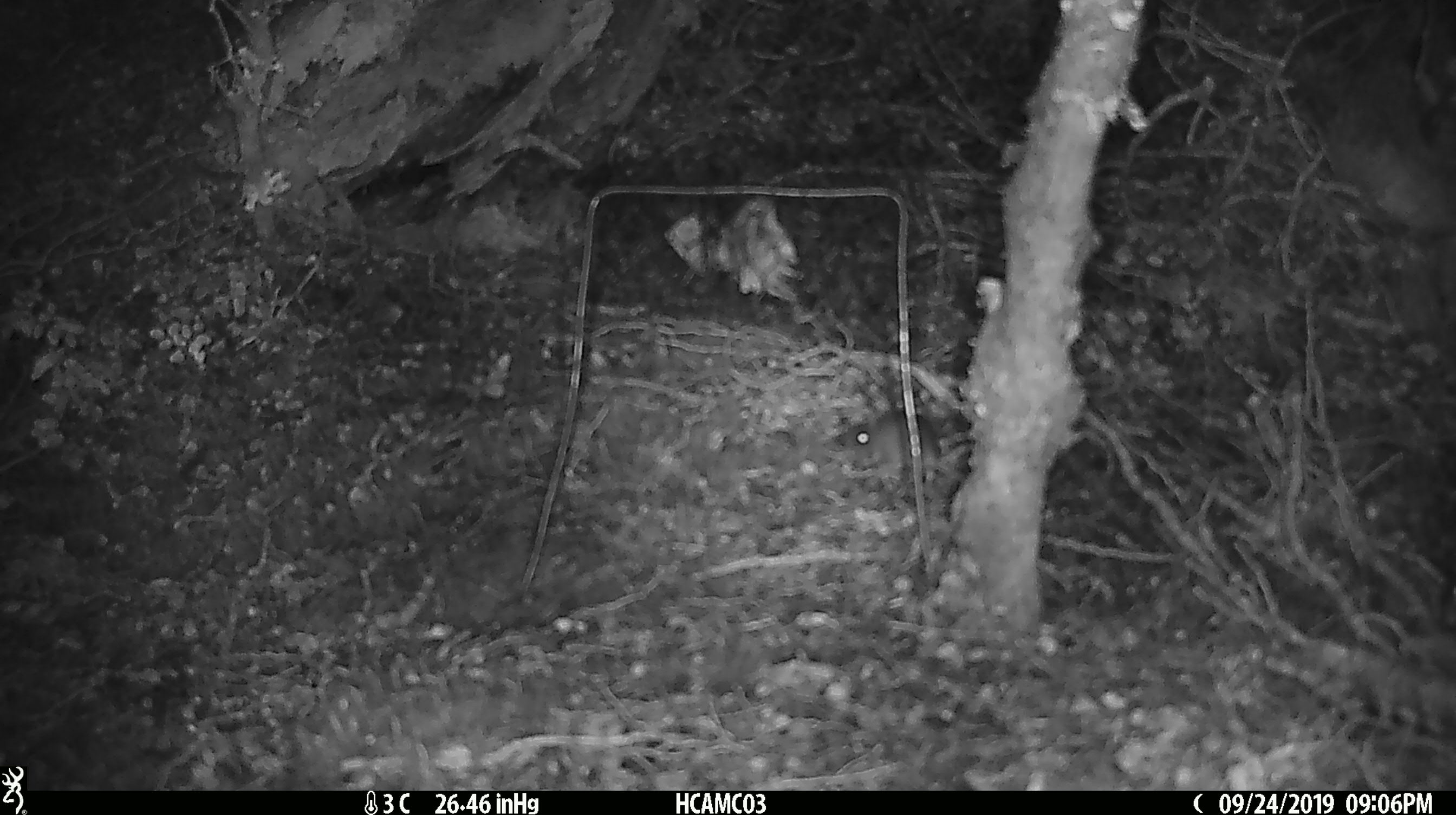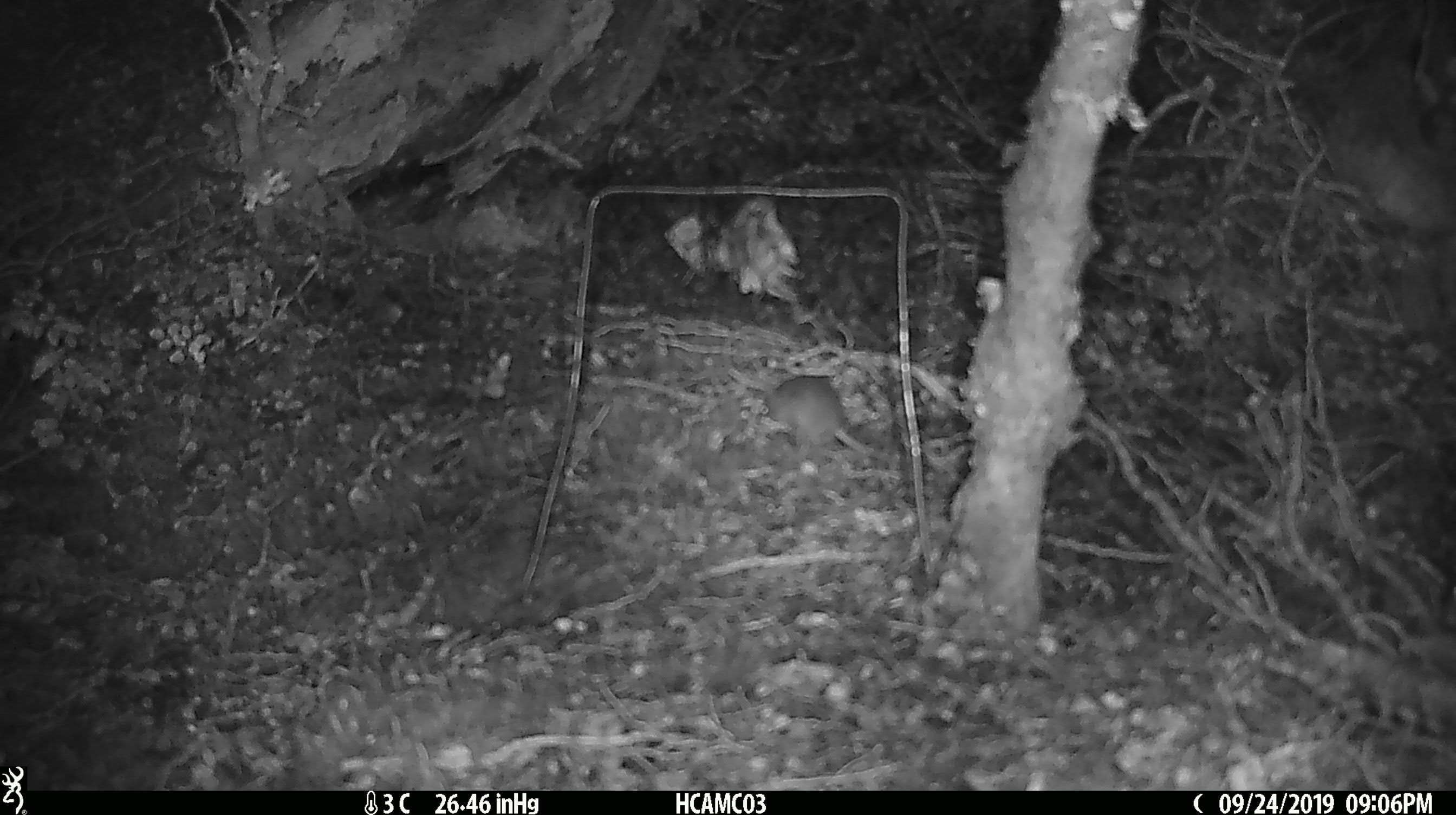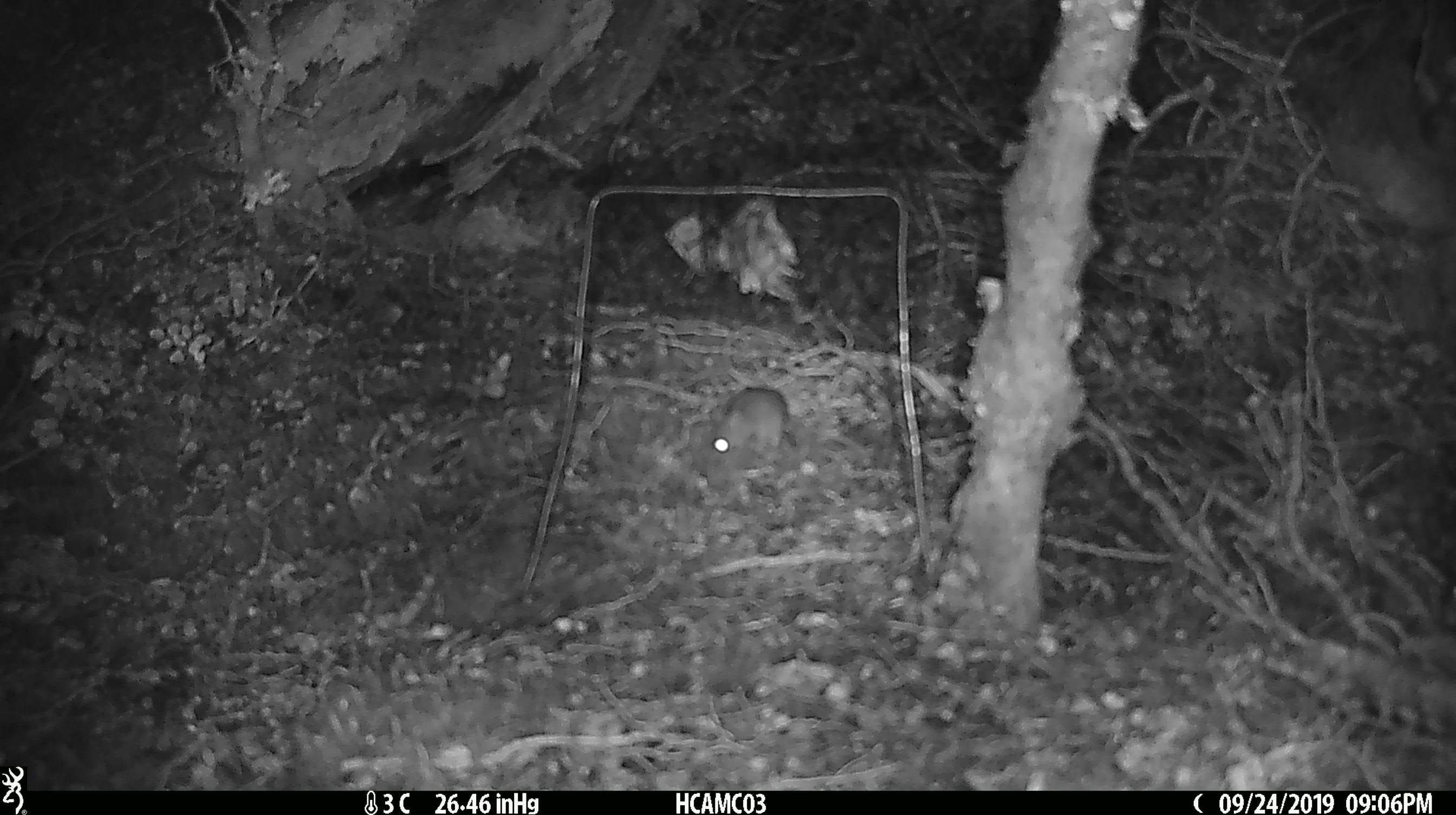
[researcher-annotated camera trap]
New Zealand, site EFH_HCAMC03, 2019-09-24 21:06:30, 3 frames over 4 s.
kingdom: Animalia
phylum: Chordata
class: Mammalia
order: Rodentia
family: Muridae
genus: Mus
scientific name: Mus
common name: mouse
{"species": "mouse (Mus)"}